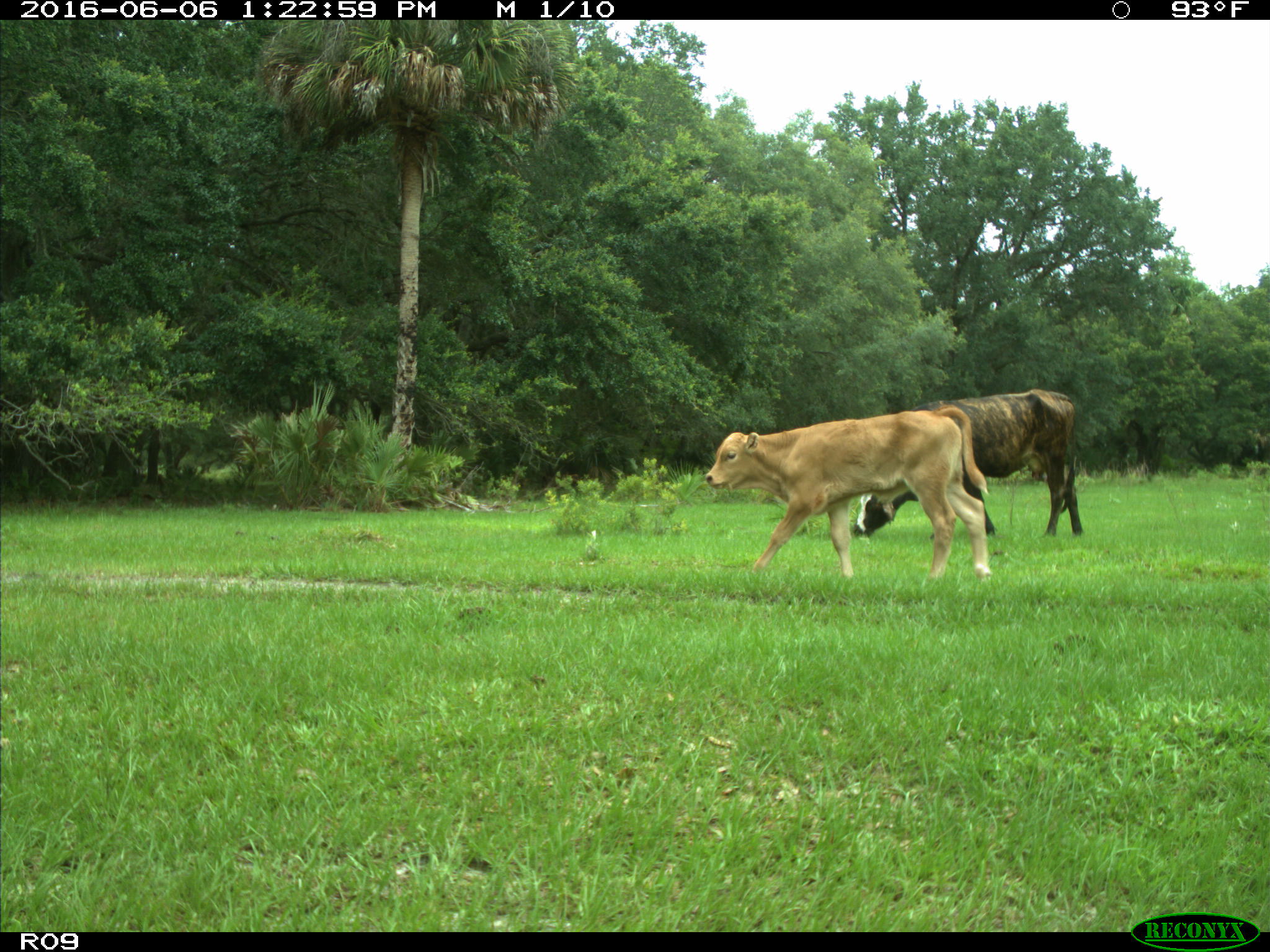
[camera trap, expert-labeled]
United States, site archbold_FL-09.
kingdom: Animalia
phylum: Chordata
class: Mammalia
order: Artiodactyla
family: Bovidae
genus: Bos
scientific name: Bos taurus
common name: domestic cow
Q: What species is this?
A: Bos taurus (domestic cow).